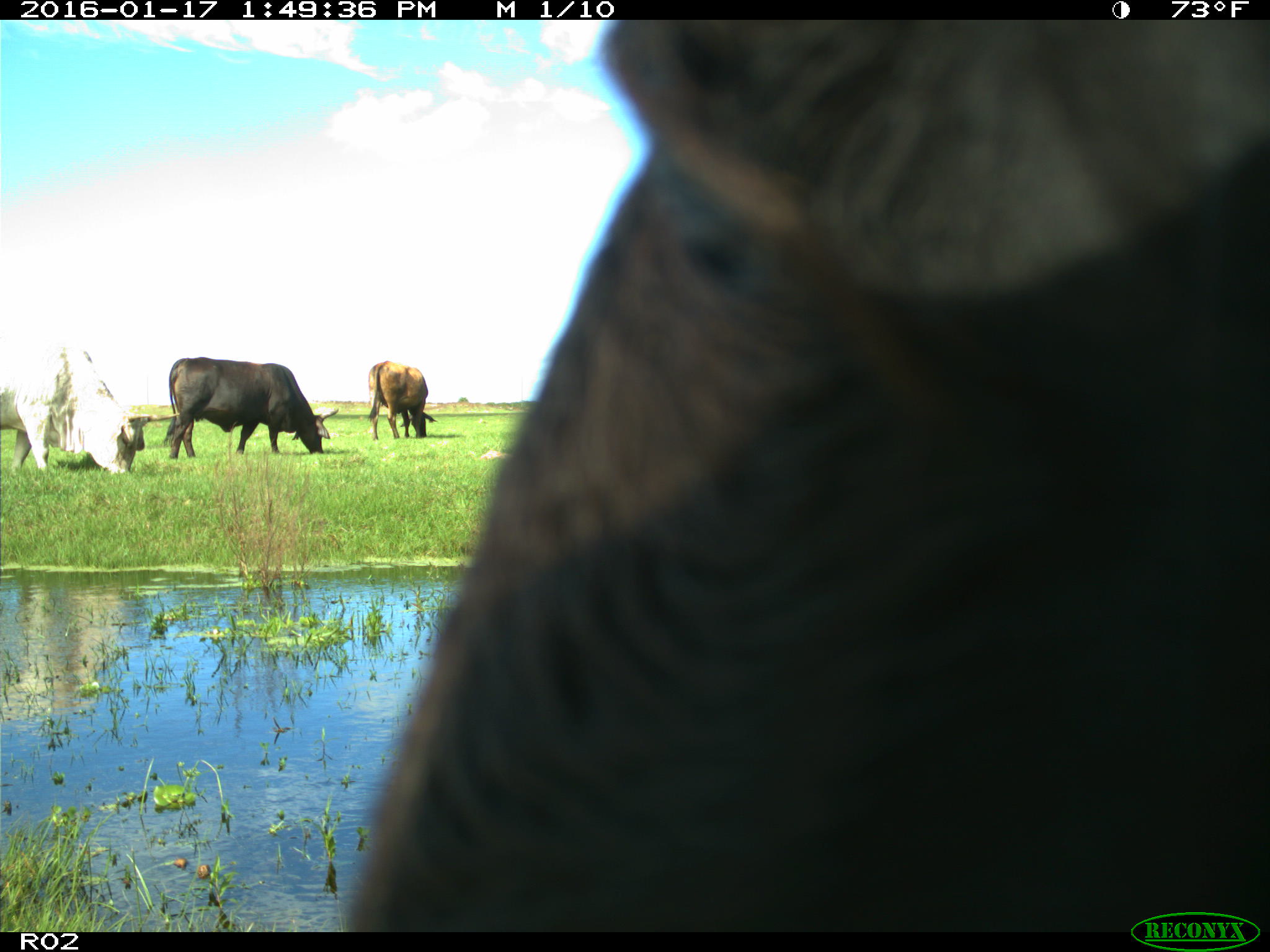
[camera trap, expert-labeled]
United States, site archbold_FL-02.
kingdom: Animalia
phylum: Chordata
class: Mammalia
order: Artiodactyla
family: Bovidae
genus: Bos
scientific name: Bos taurus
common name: domestic cow